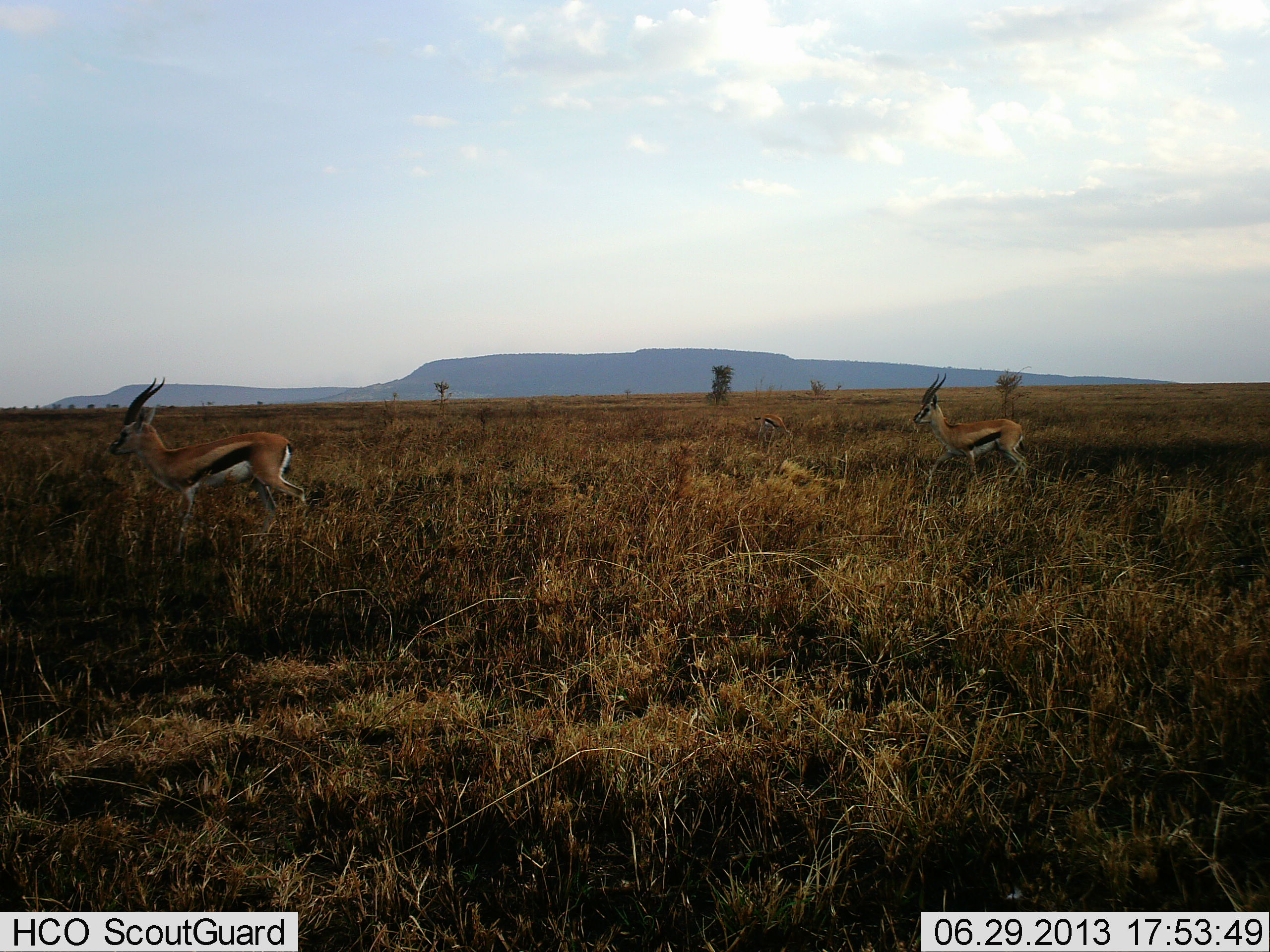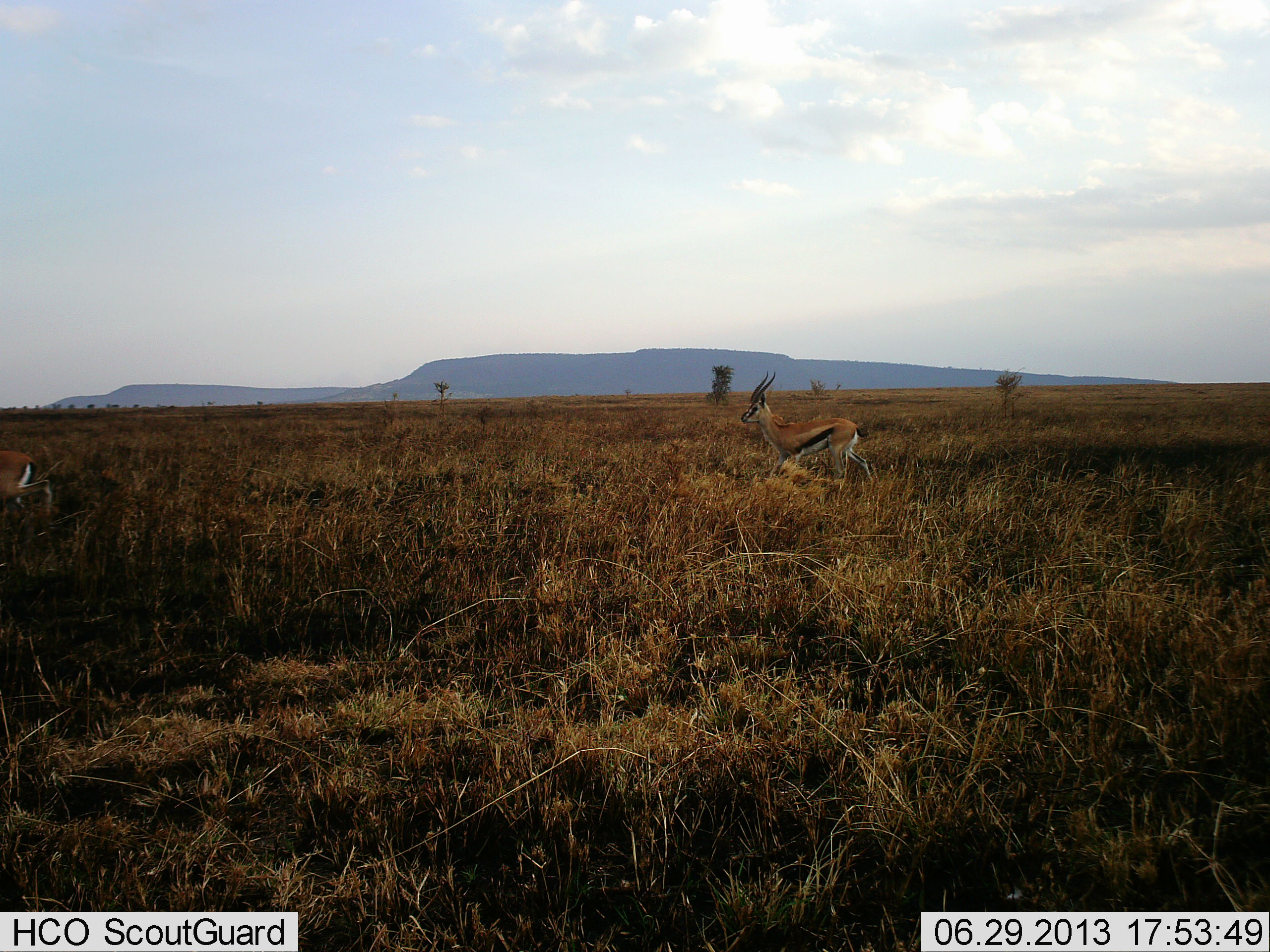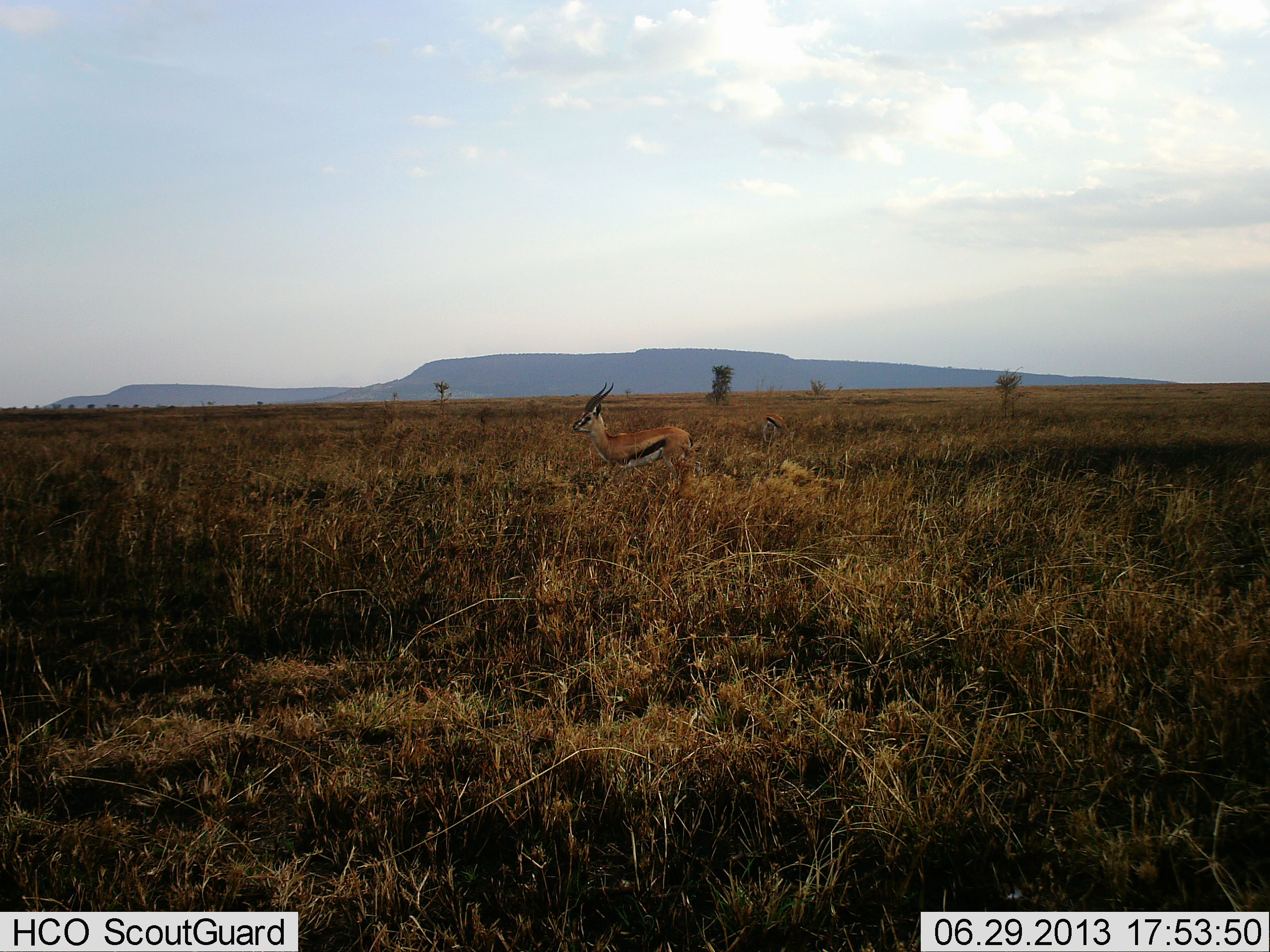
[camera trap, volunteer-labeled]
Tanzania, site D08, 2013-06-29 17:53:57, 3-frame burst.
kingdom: Animalia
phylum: Chordata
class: Mammalia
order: Artiodactyla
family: Bovidae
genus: Eudorcas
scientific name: Eudorcas thomsonii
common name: thomson's gazelle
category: gazellethomsons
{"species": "gazellethomsons (thomson's gazelle) (Eudorcas thomsonii)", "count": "2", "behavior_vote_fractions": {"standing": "10%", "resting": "0%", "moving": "100%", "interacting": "0%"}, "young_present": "0%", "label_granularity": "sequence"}